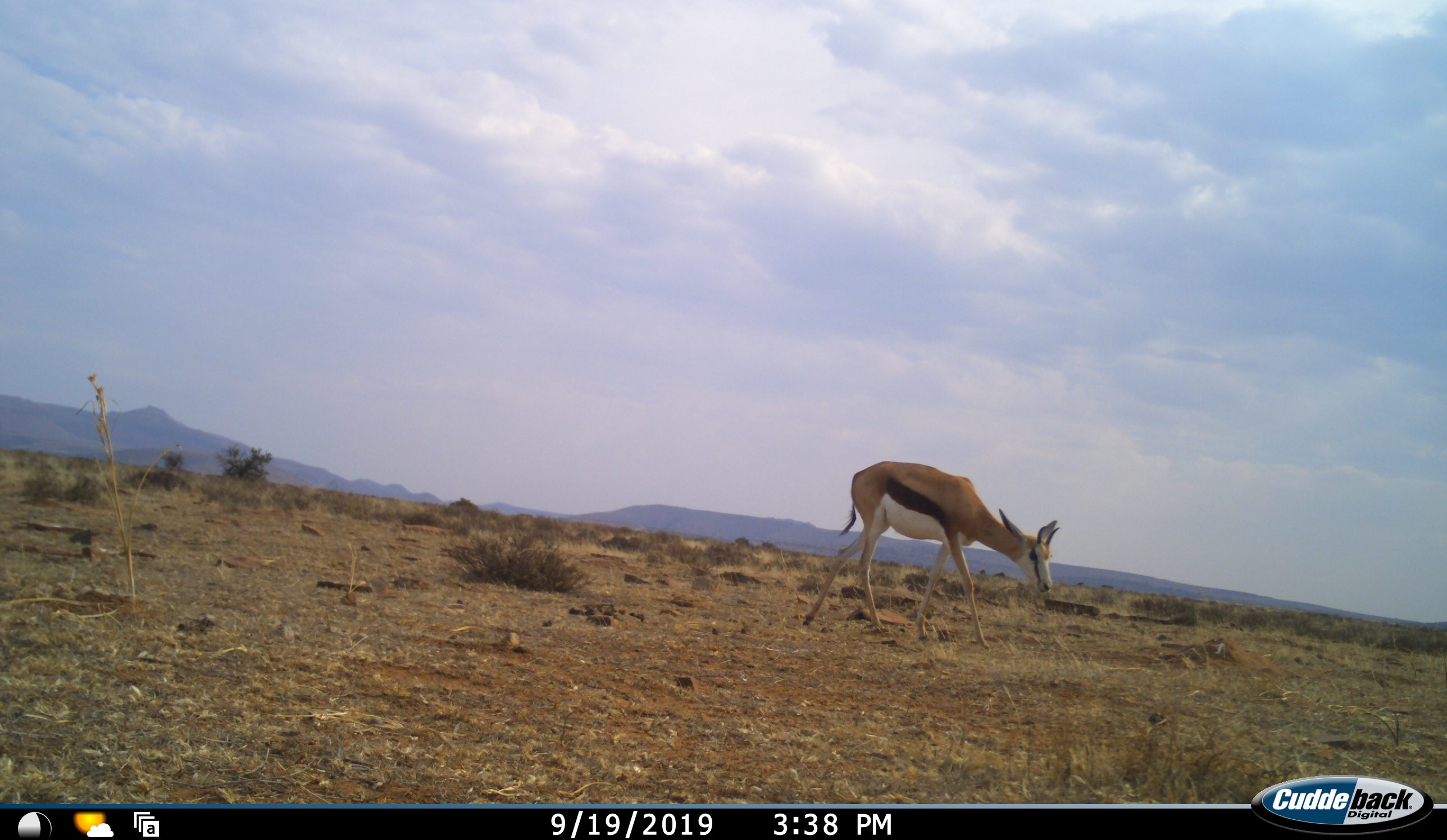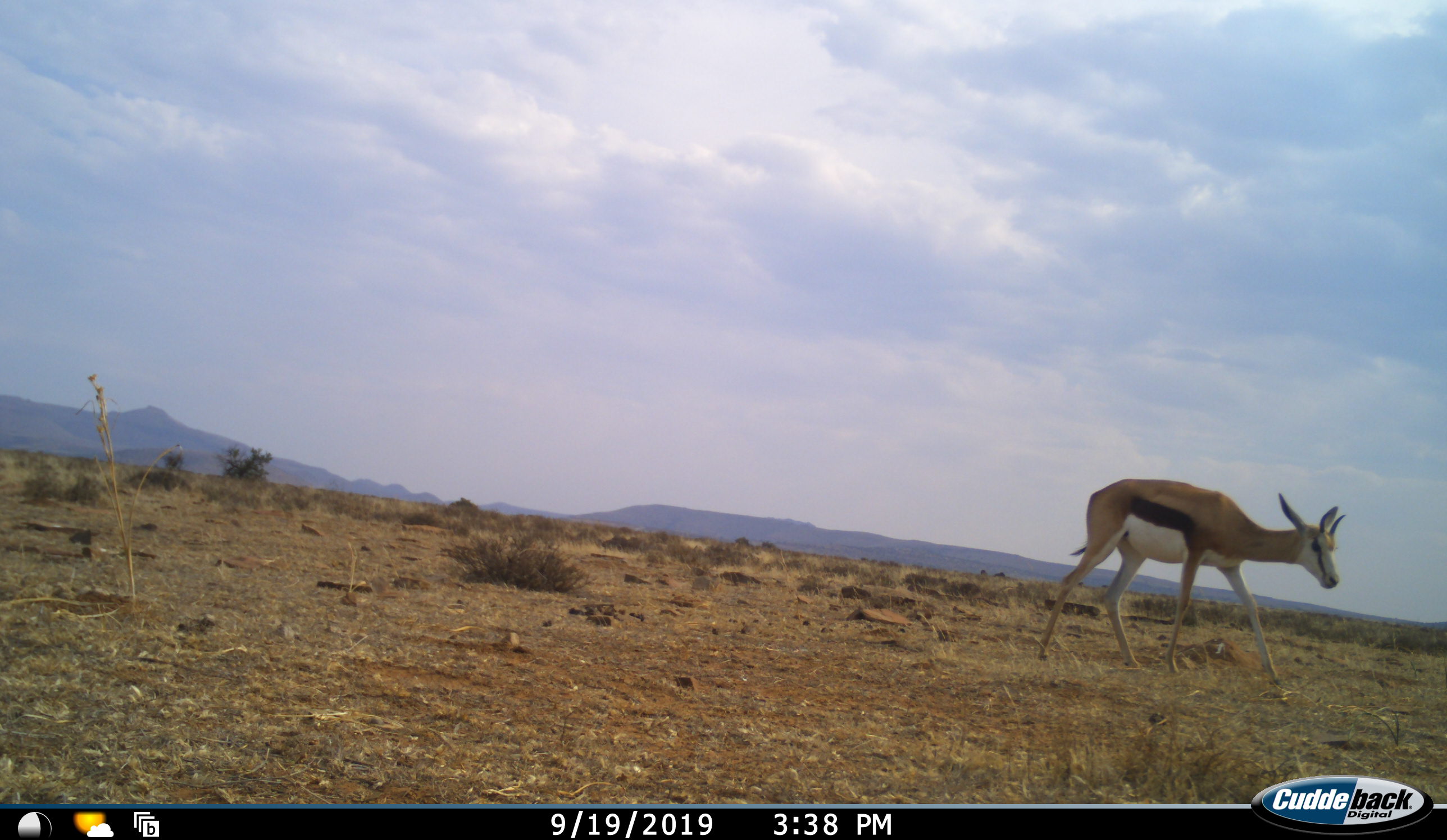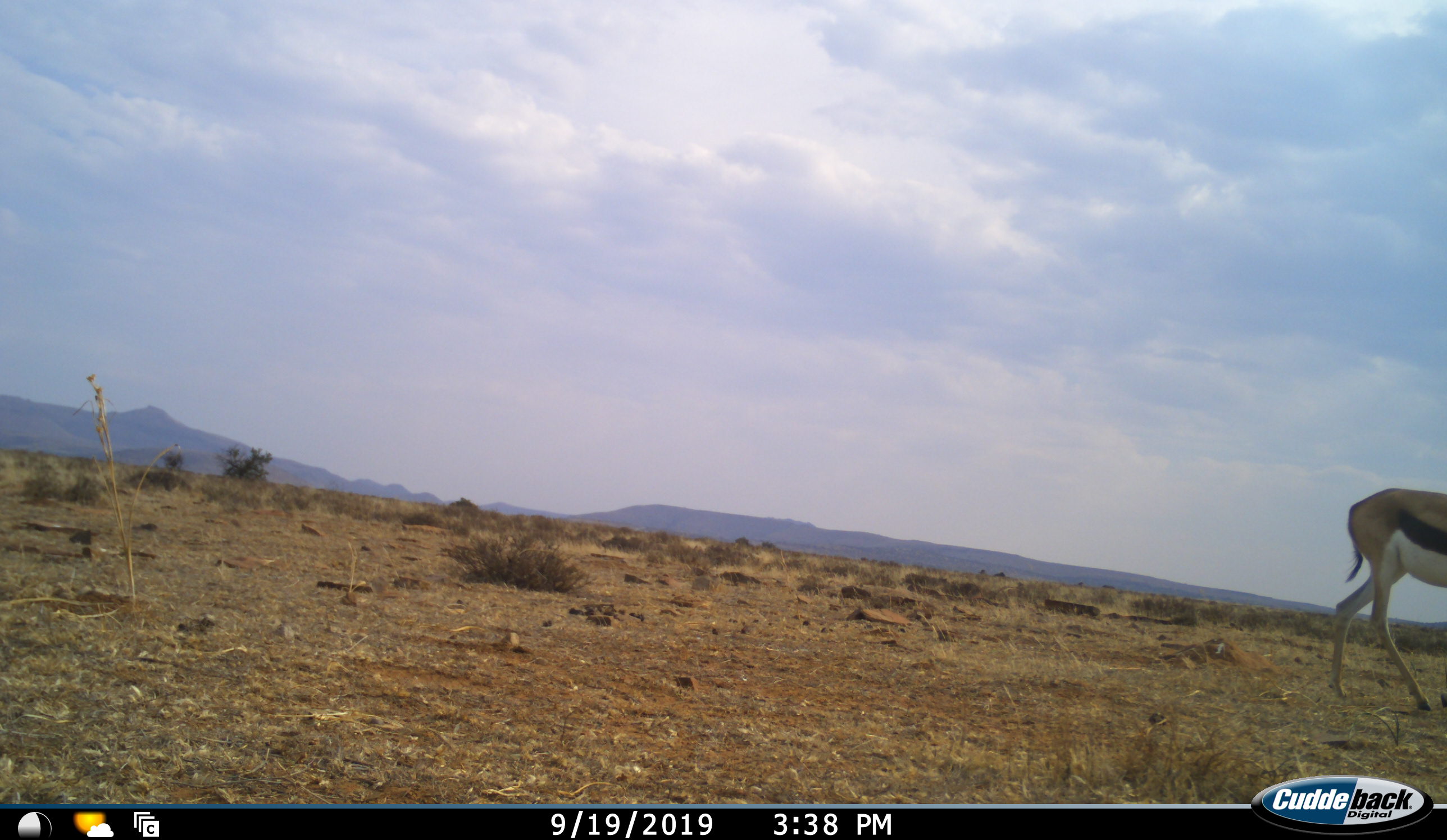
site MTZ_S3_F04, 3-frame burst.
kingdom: Animalia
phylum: Chordata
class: Mammalia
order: Artiodactyla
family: Bovidae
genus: Antidorcas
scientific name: Antidorcas marsupialis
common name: springbok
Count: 1.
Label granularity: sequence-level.